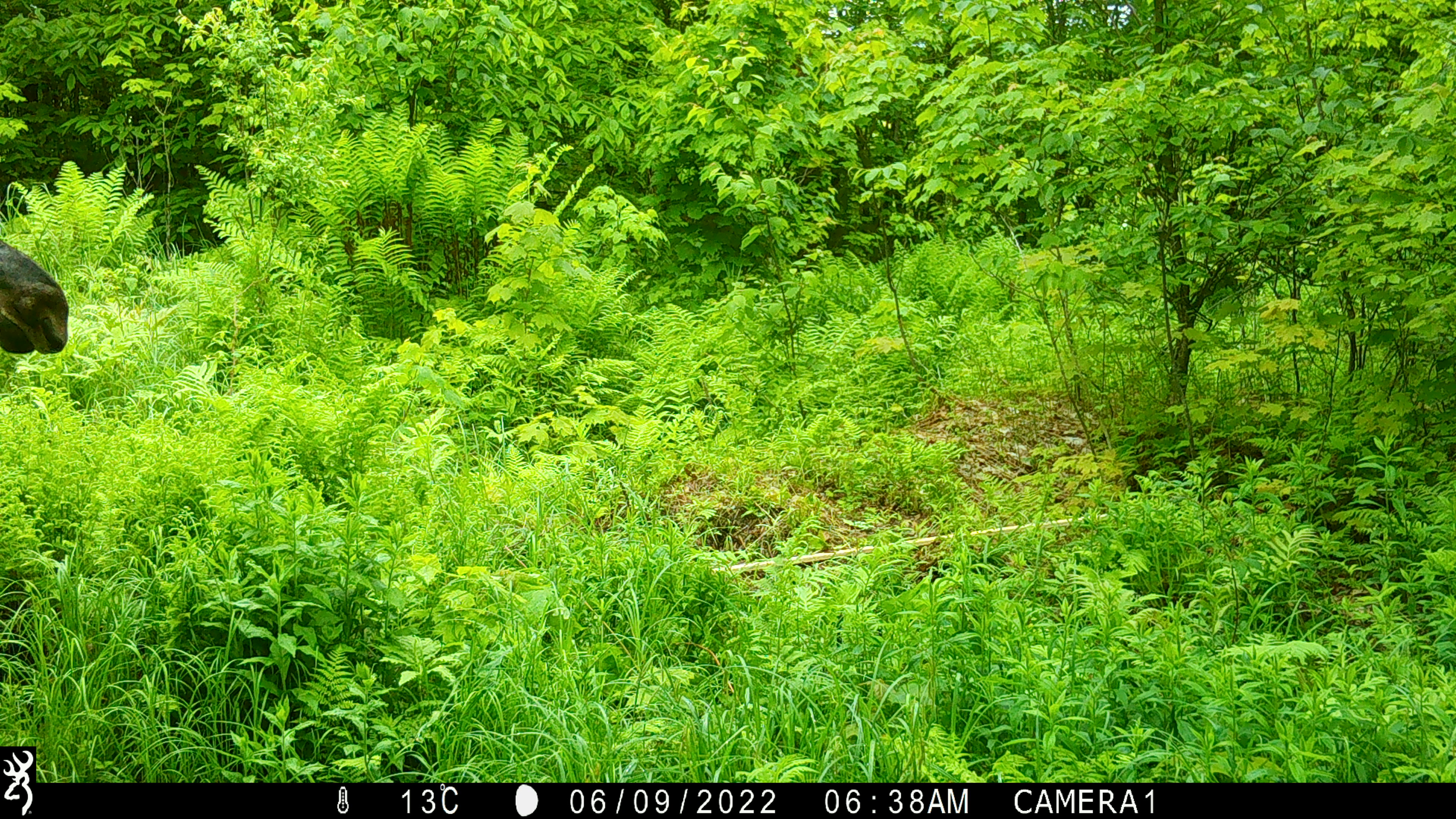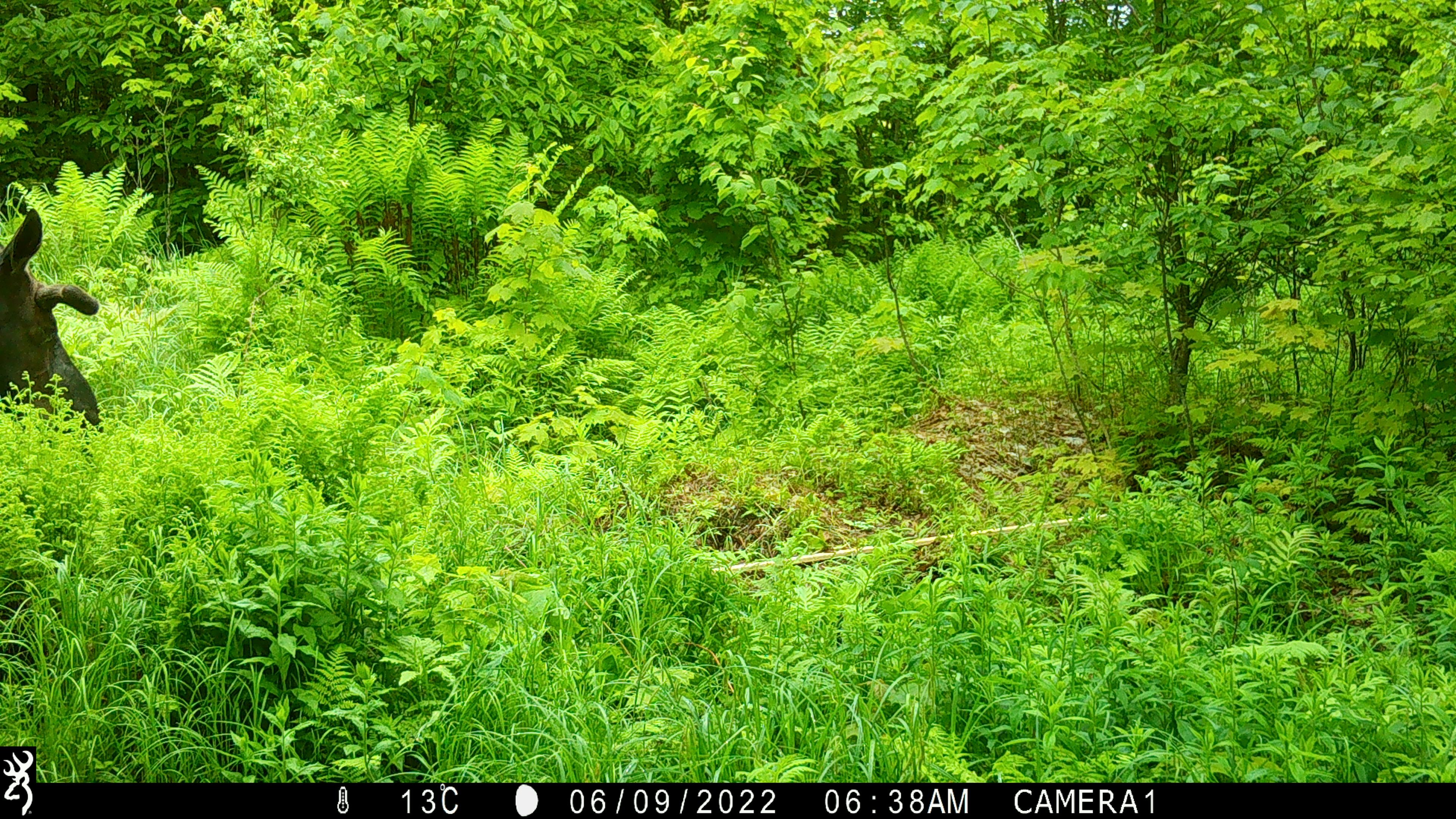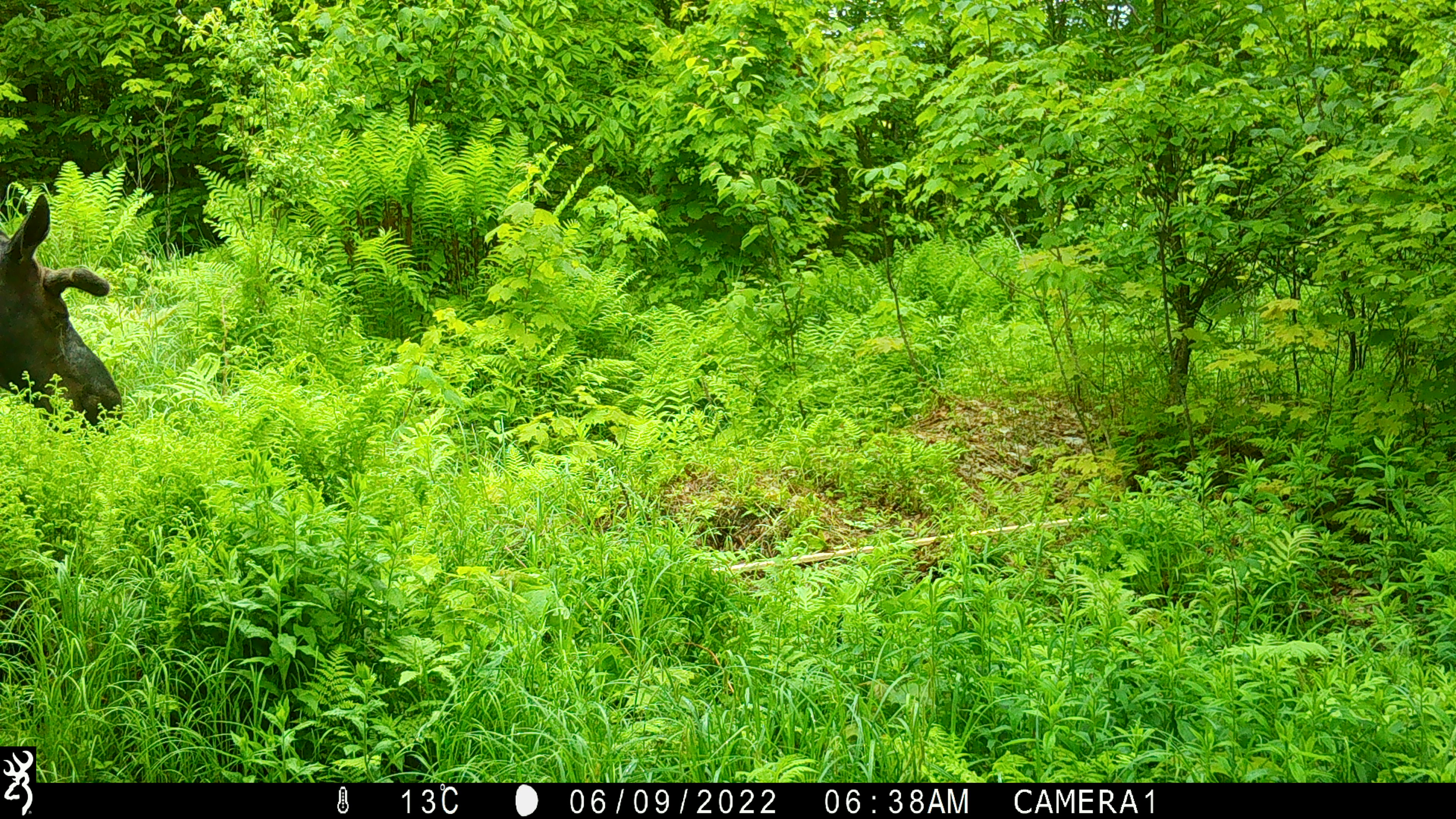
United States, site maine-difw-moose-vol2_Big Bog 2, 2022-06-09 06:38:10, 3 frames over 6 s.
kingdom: Animalia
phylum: Chordata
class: Mammalia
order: Artiodactyla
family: Cervidae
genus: Alces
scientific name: Alces alces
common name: moose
Moose (Alces alces).